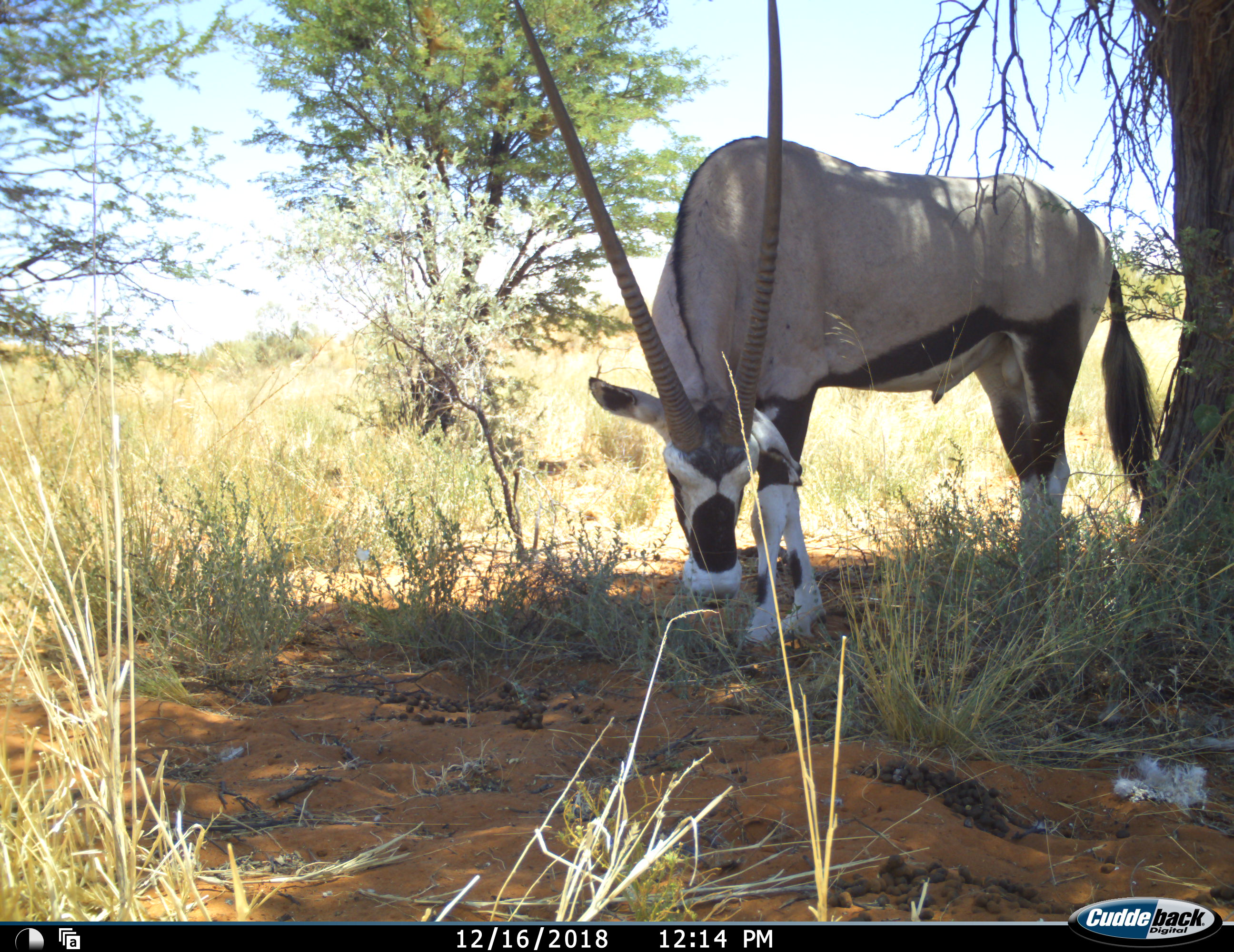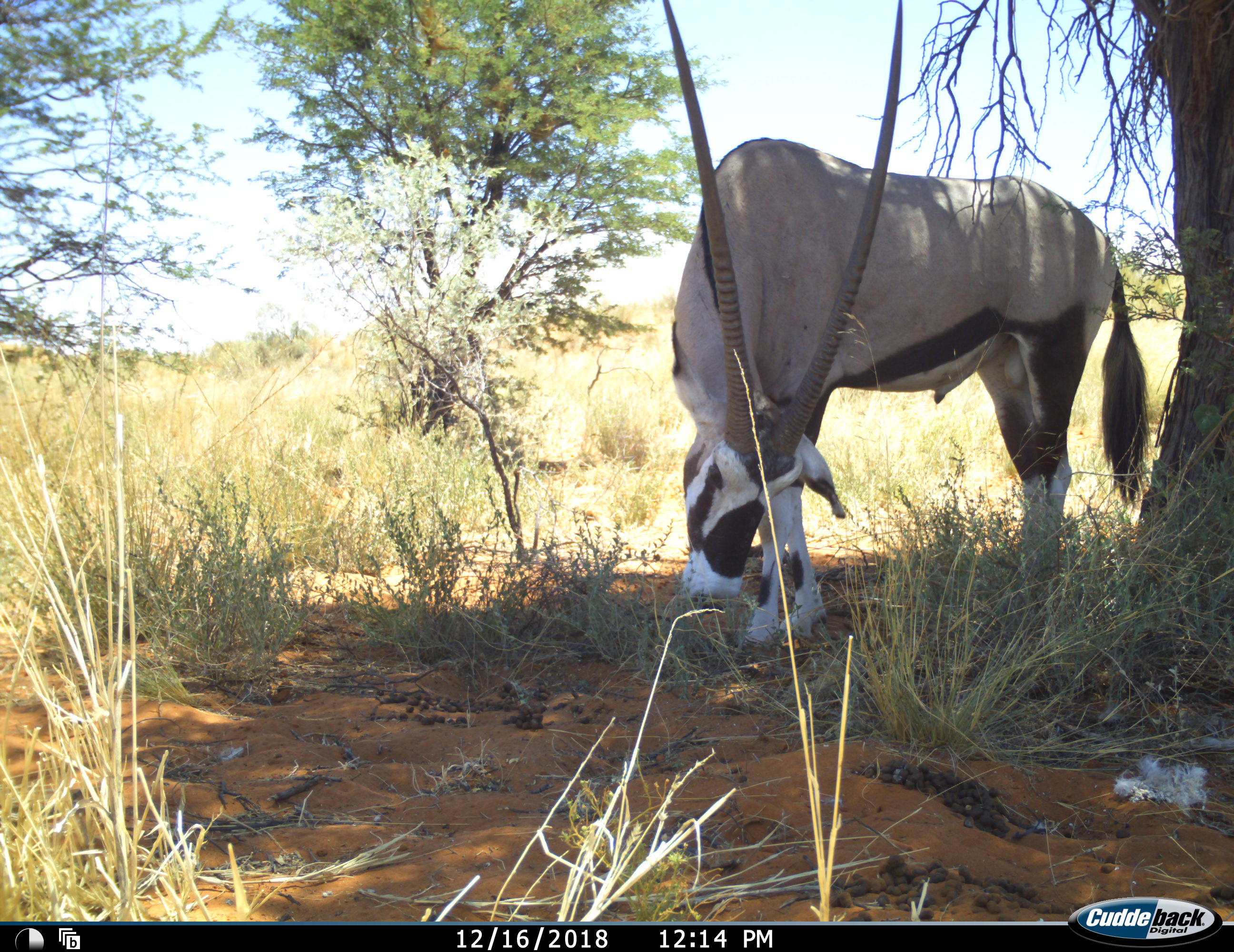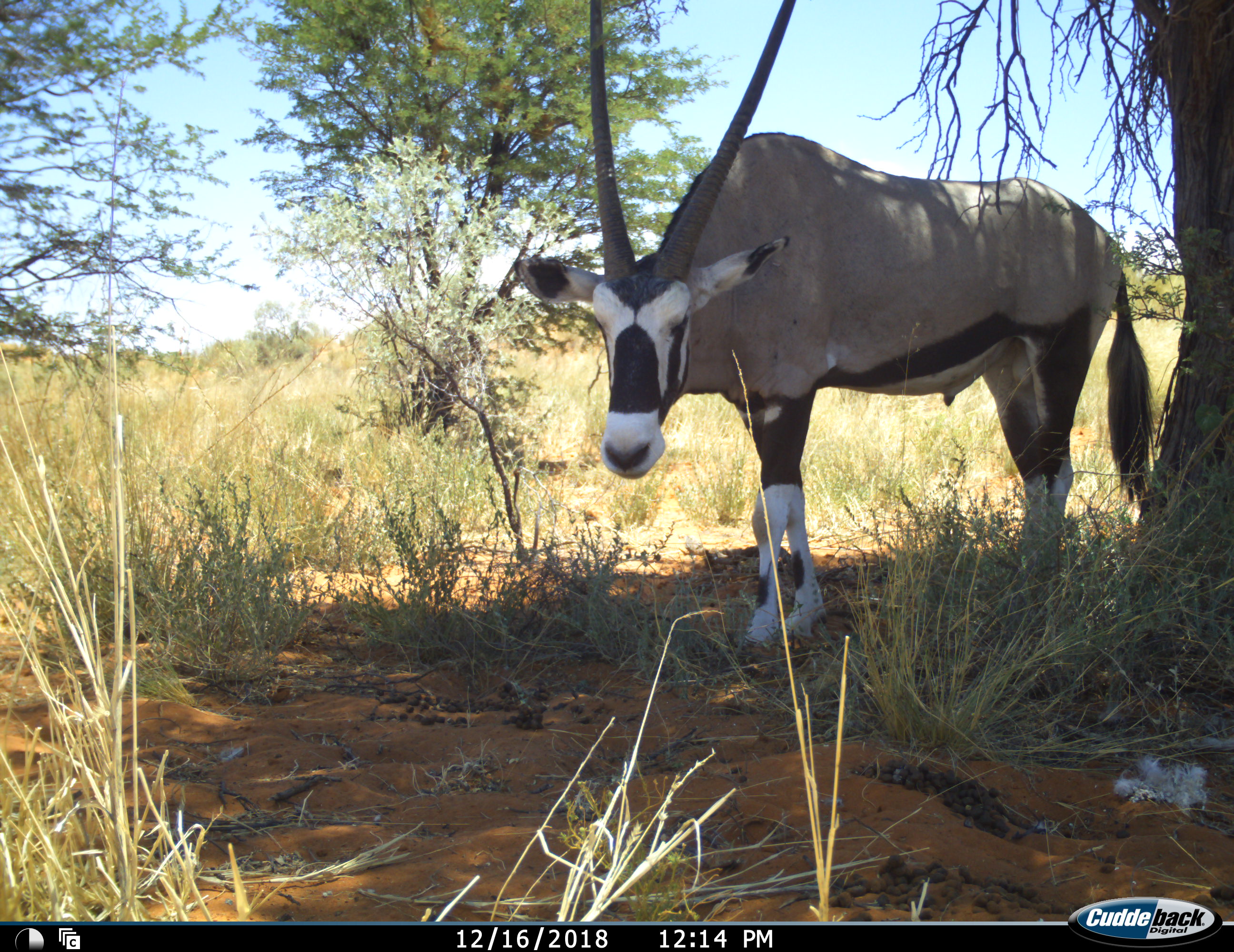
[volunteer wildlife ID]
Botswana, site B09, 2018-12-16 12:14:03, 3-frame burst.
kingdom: Animalia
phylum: Chordata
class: Mammalia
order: Artiodactyla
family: Bovidae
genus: Oryx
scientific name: Oryx gazella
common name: gemsbok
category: gemsbokoryx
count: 1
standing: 80%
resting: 0%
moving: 0%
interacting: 0%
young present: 0%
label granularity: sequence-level